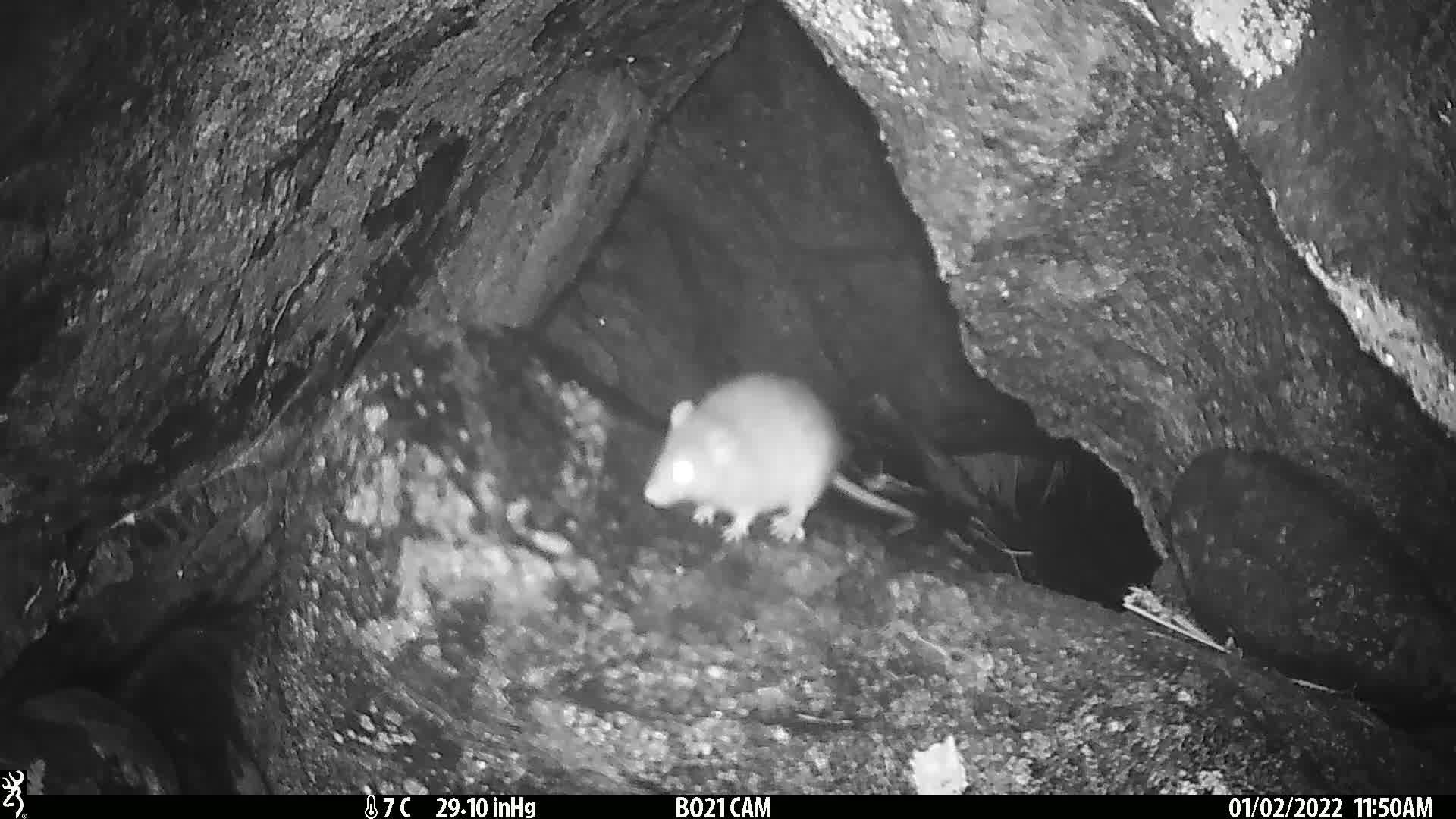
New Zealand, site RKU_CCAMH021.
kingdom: Animalia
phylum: Chordata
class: Mammalia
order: Rodentia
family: Muridae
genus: Rattus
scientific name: Rattus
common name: rat